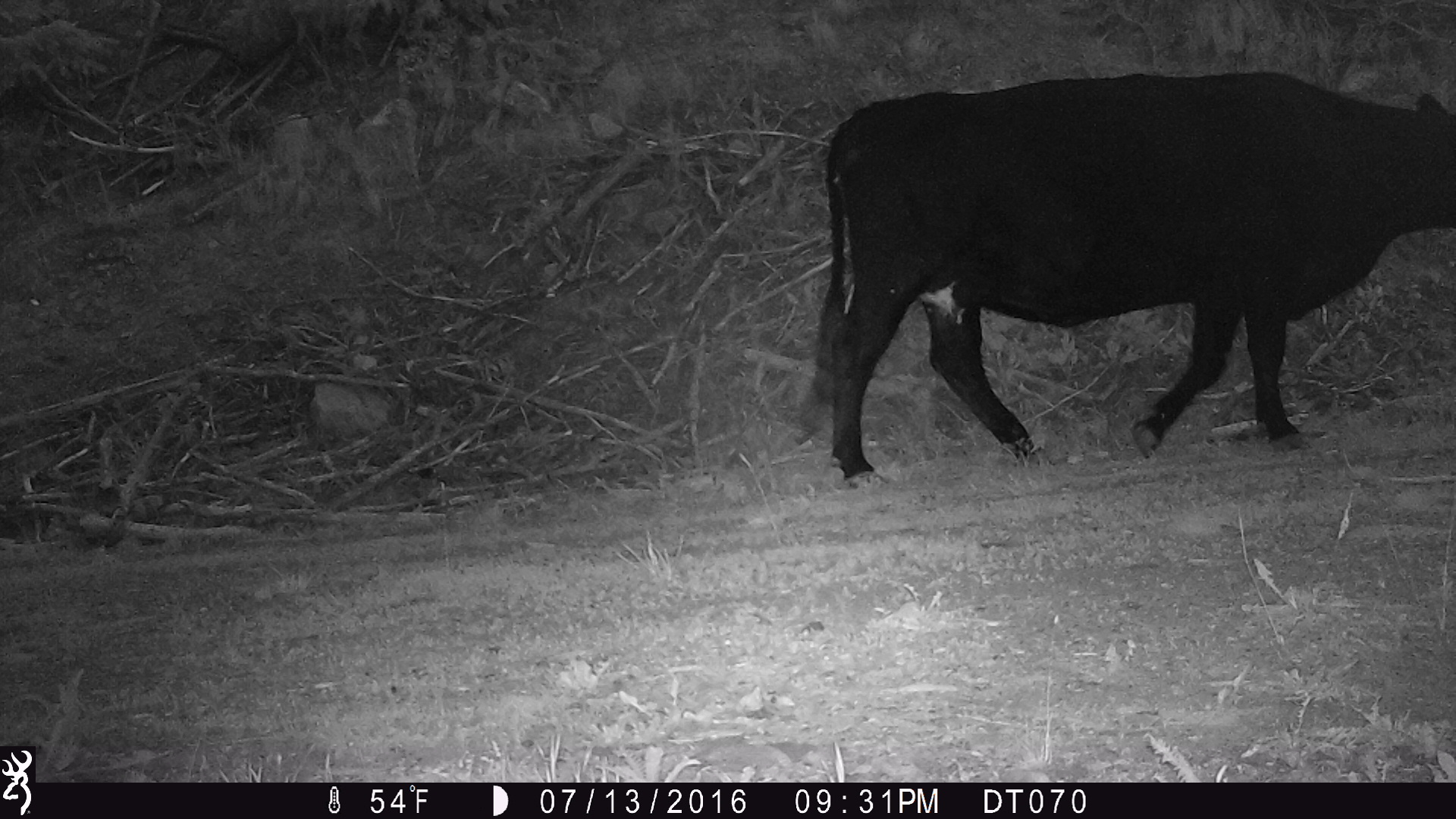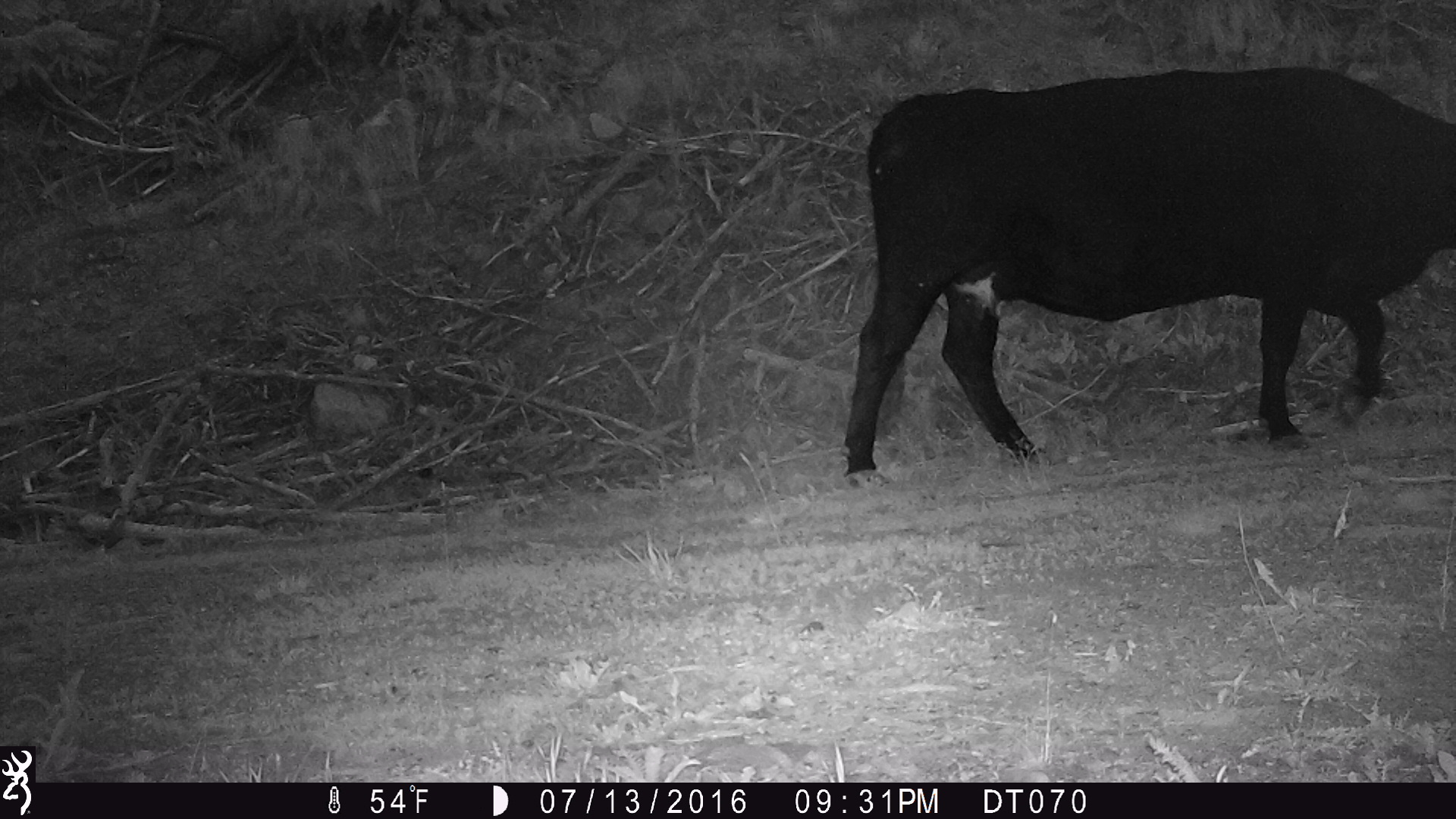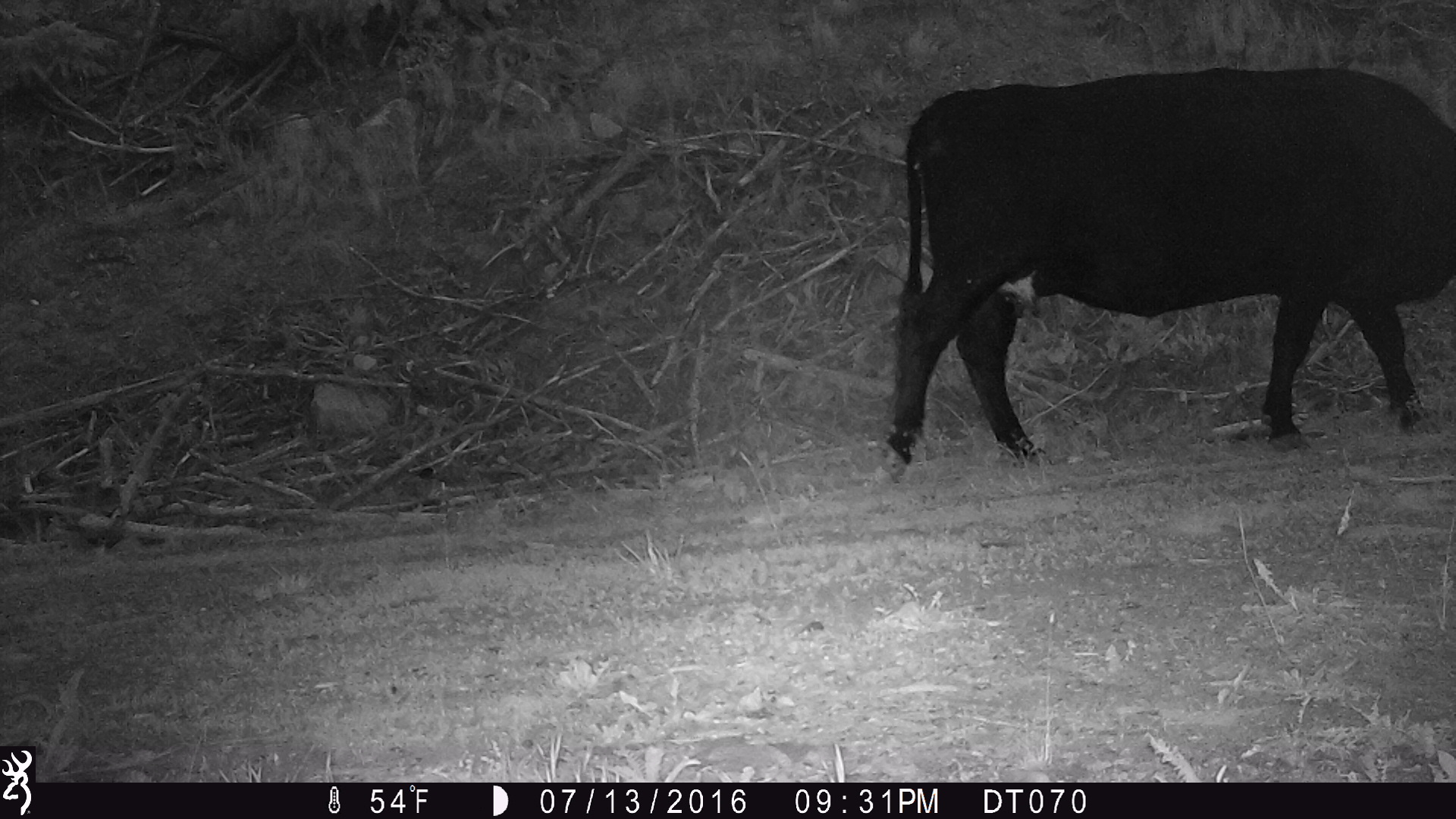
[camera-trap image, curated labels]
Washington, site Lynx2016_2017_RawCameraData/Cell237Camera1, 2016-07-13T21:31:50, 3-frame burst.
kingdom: Animalia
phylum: Chordata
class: Mammalia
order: Artiodactyla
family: Bovidae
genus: Bos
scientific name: Bos taurus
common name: domestic cattle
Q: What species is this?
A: Domestic cattle (Bos taurus).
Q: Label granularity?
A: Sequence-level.